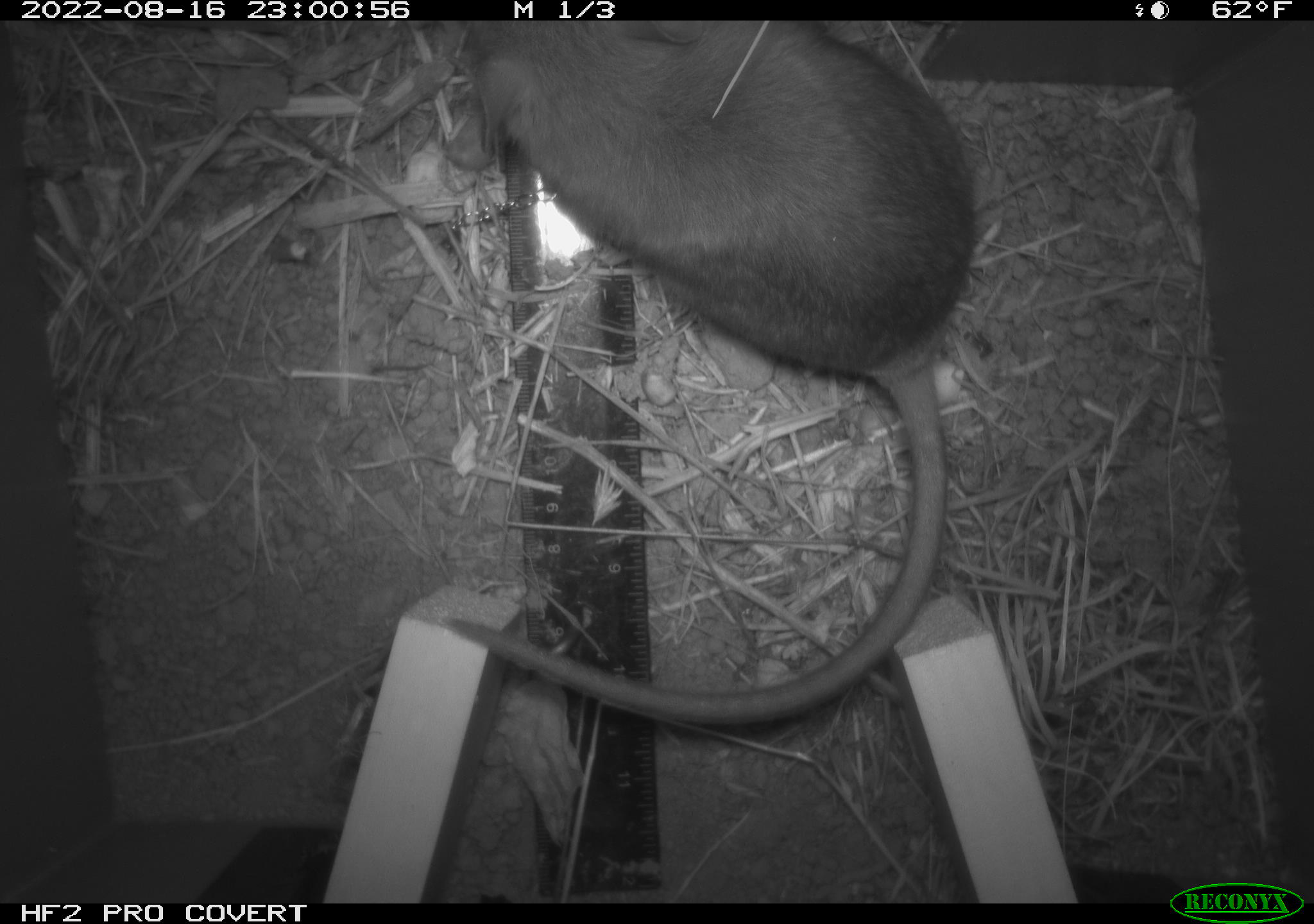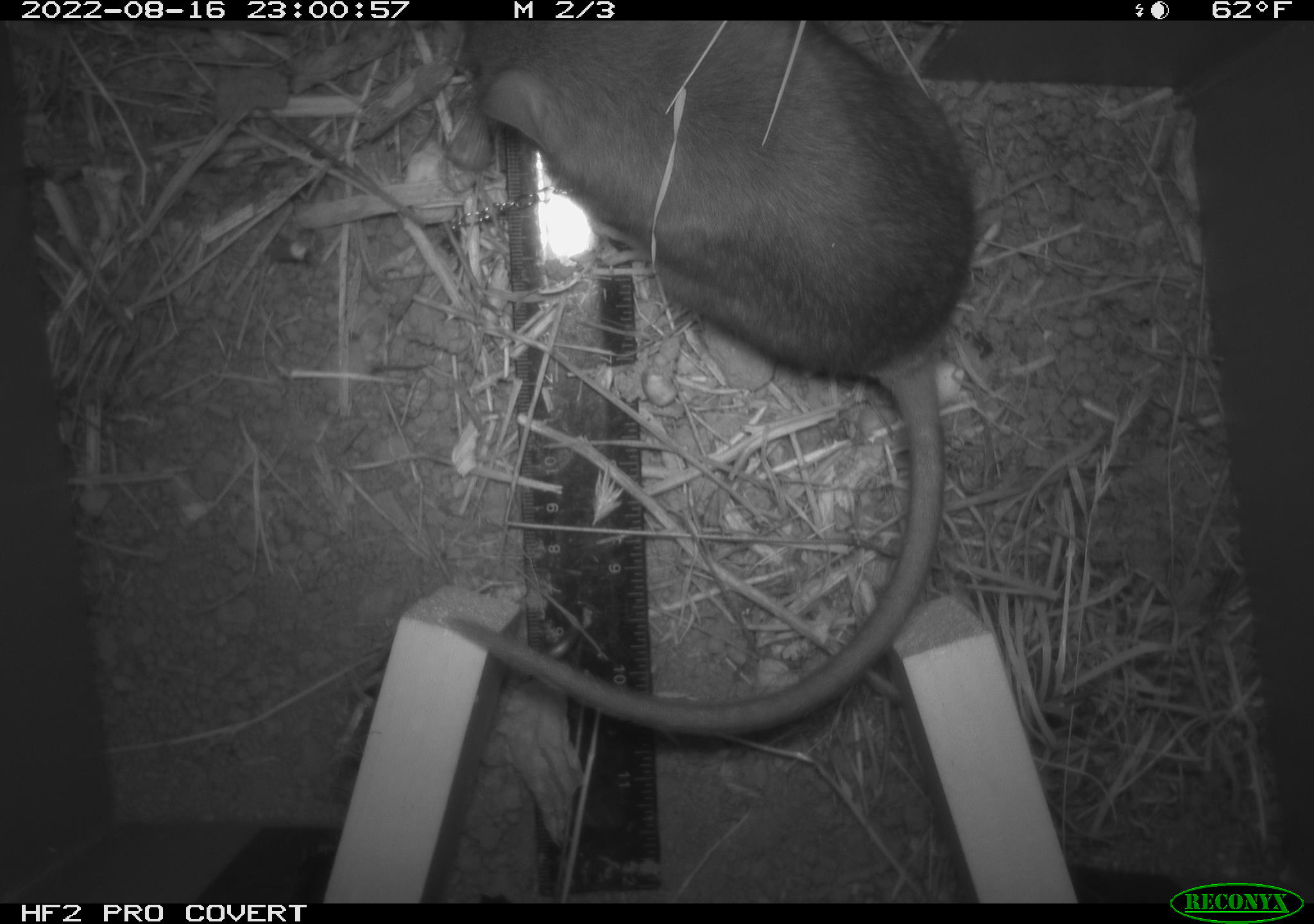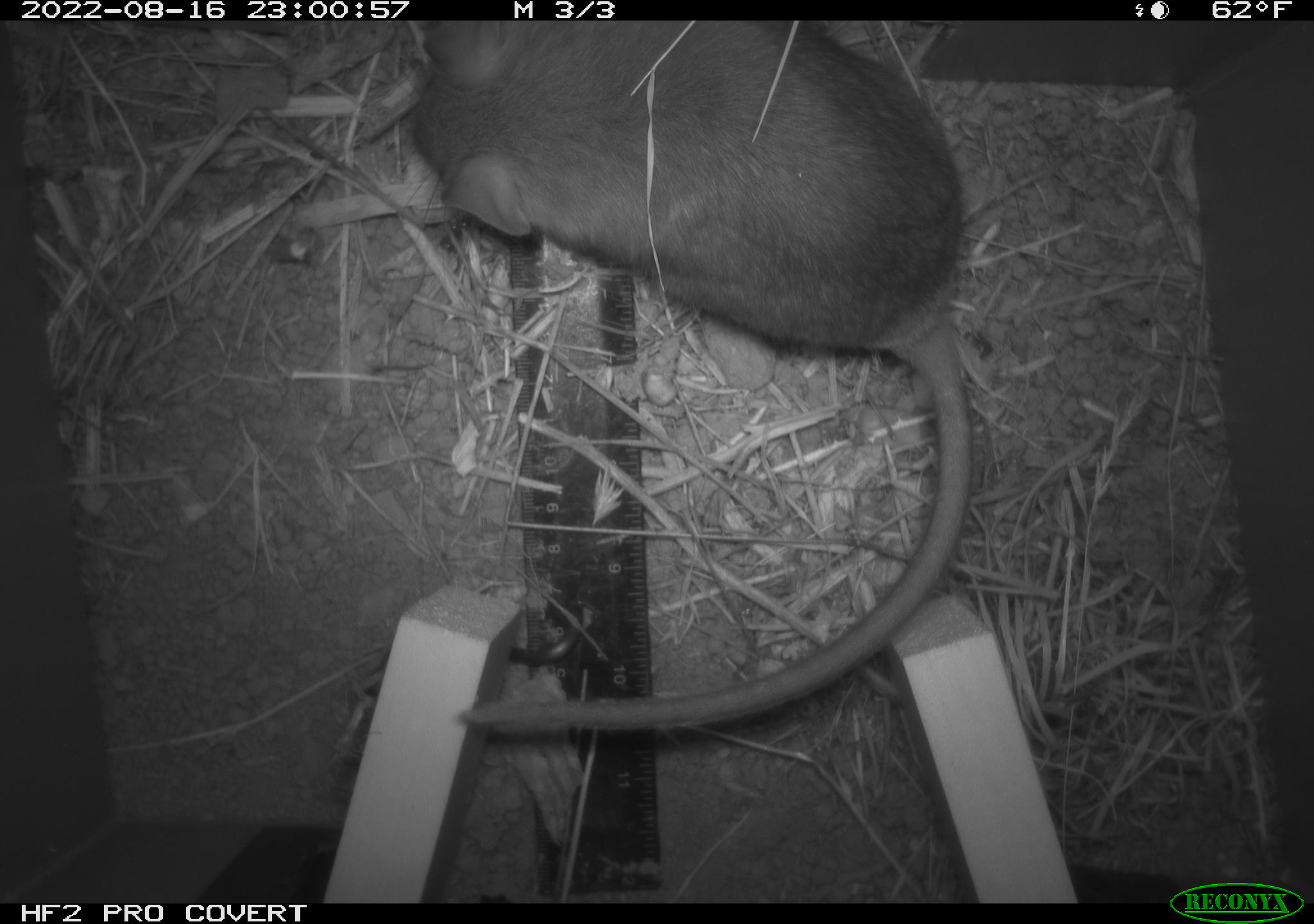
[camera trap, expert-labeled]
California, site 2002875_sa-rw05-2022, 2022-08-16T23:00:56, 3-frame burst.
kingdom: Animalia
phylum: Chordata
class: Mammalia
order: Rodentia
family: Cricetidae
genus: Neotoma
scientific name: Neotoma fuscipes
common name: dusky-footed woodrat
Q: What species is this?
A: Dusky-footed woodrat (Neotoma fuscipes).